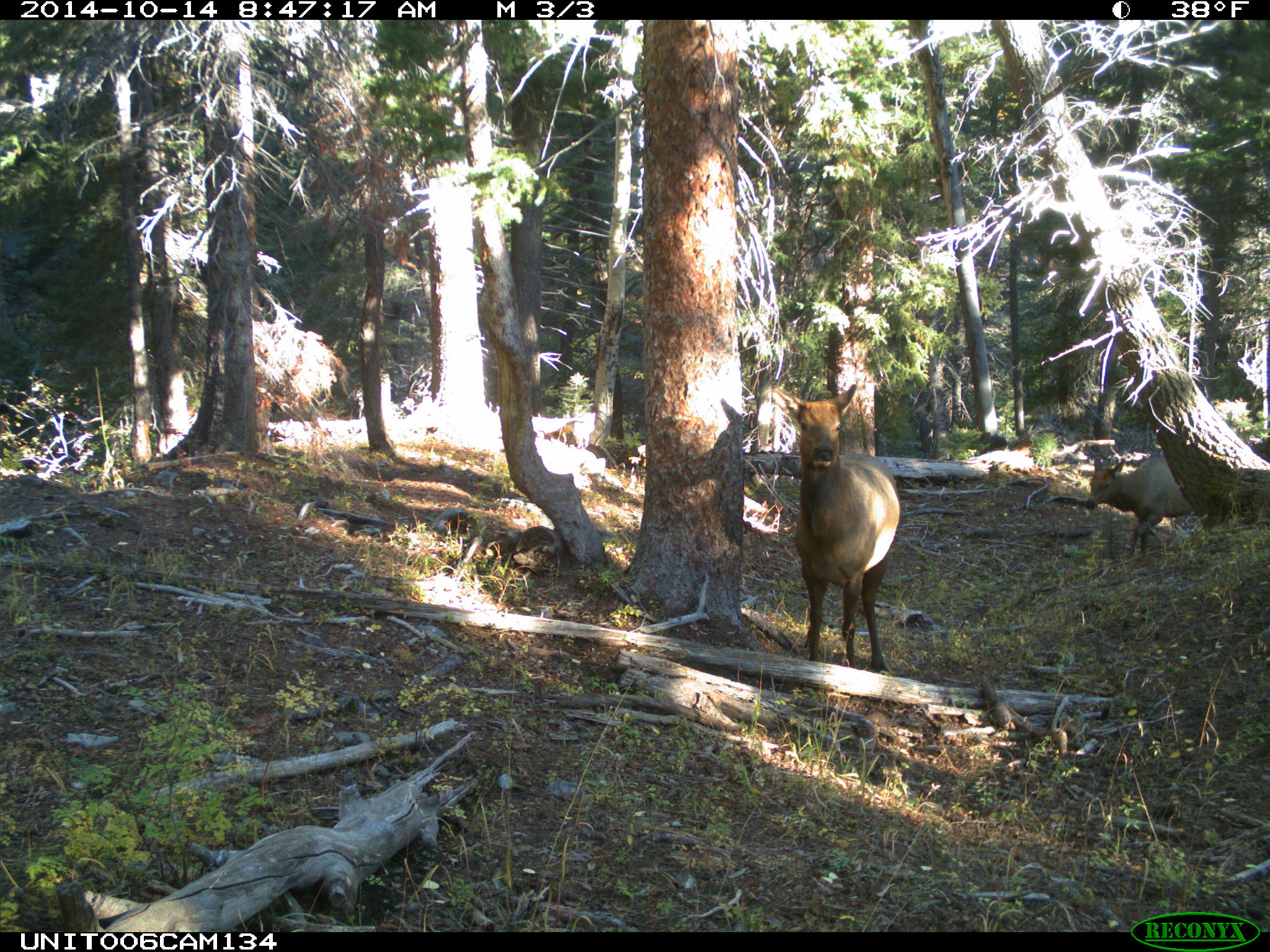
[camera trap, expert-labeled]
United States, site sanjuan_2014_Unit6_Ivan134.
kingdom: Animalia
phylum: Chordata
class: Mammalia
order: Artiodactyla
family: Cervidae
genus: Cervus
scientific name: Cervus elaphus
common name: red deer